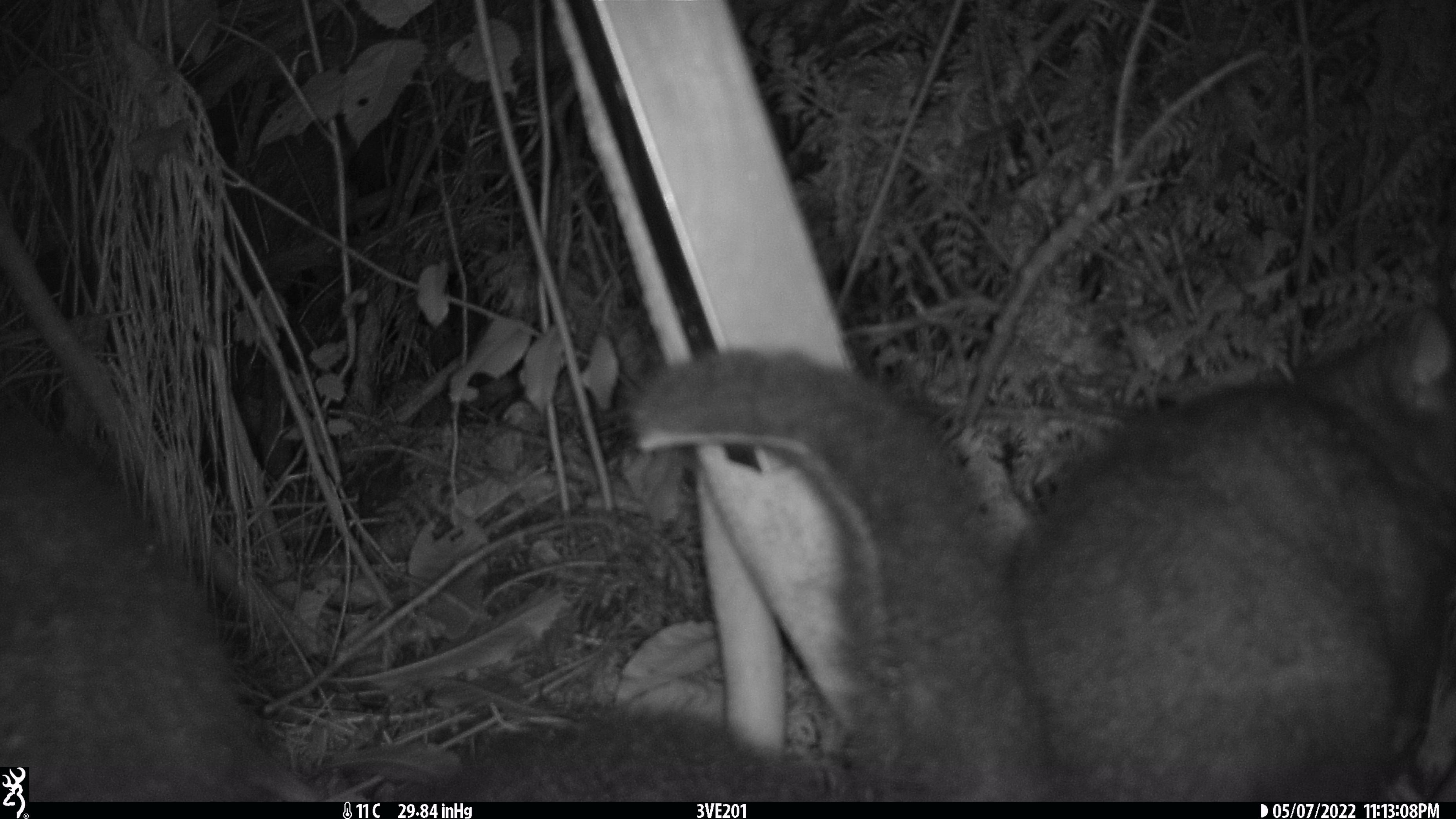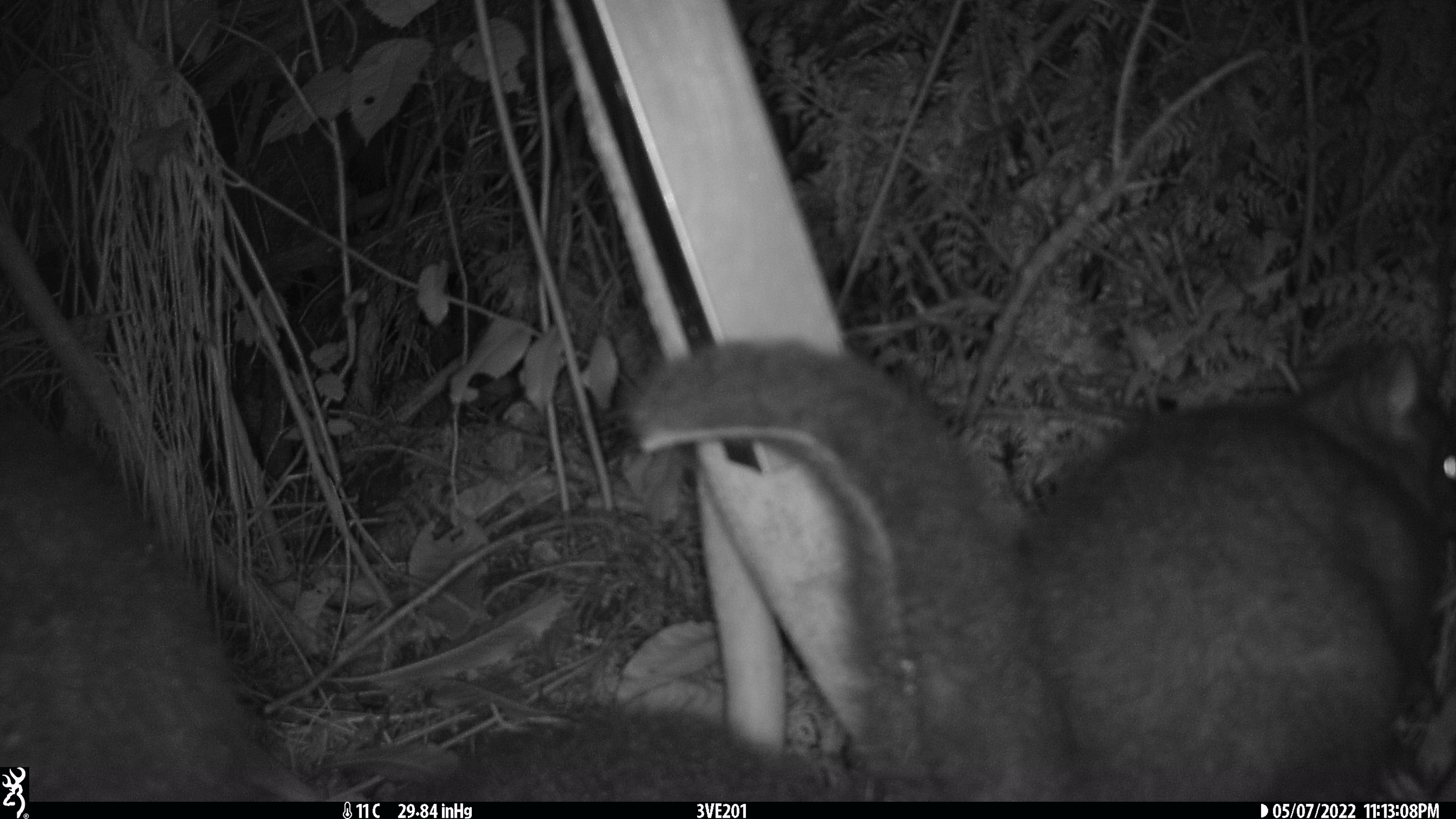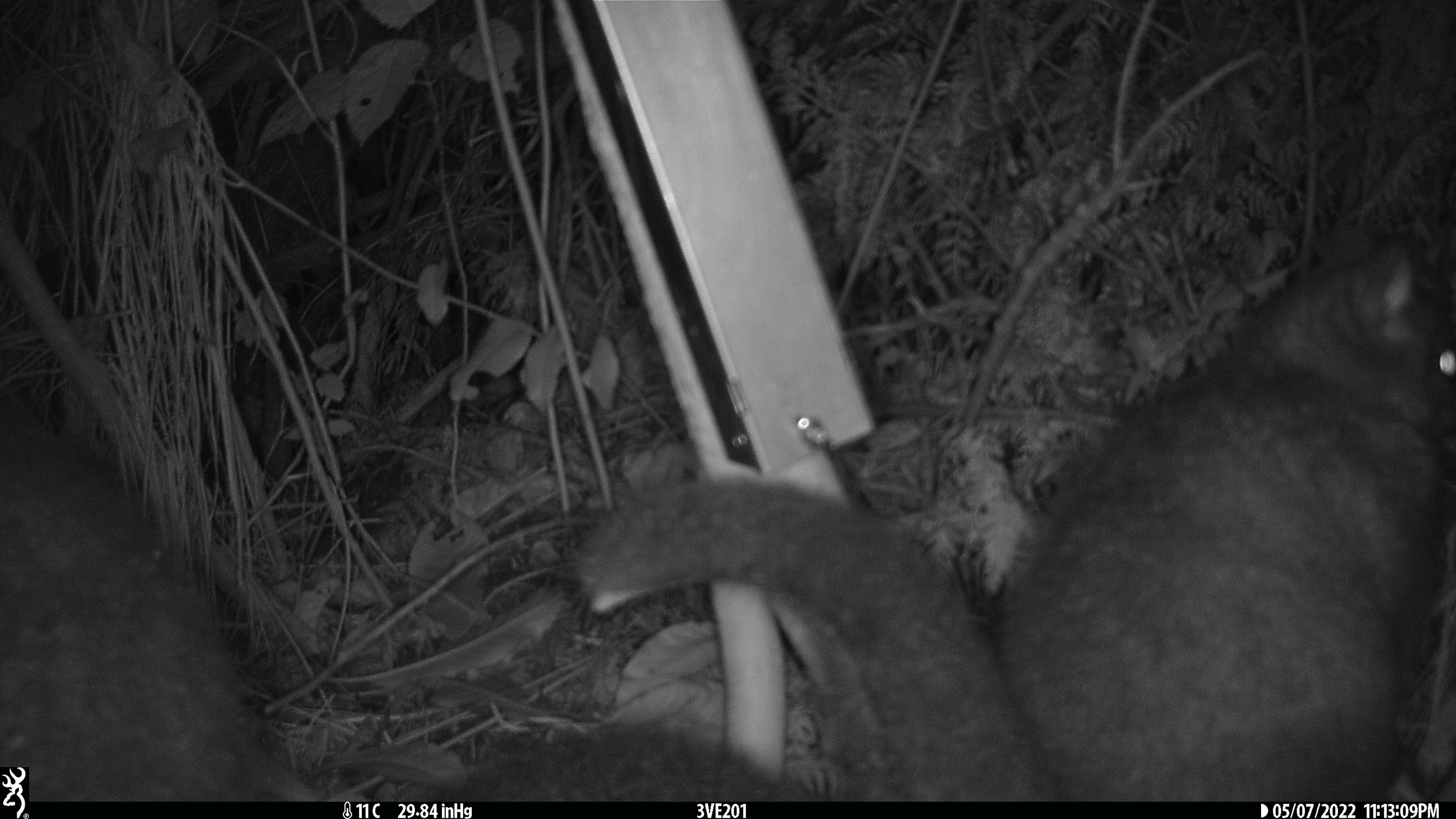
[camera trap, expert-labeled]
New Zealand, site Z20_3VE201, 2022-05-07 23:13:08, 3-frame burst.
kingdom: Animalia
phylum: Chordata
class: Mammalia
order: Diprotodontia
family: Phalangeridae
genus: Trichosurus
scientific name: Trichosurus vulpecula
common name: common brushtail possum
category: possum